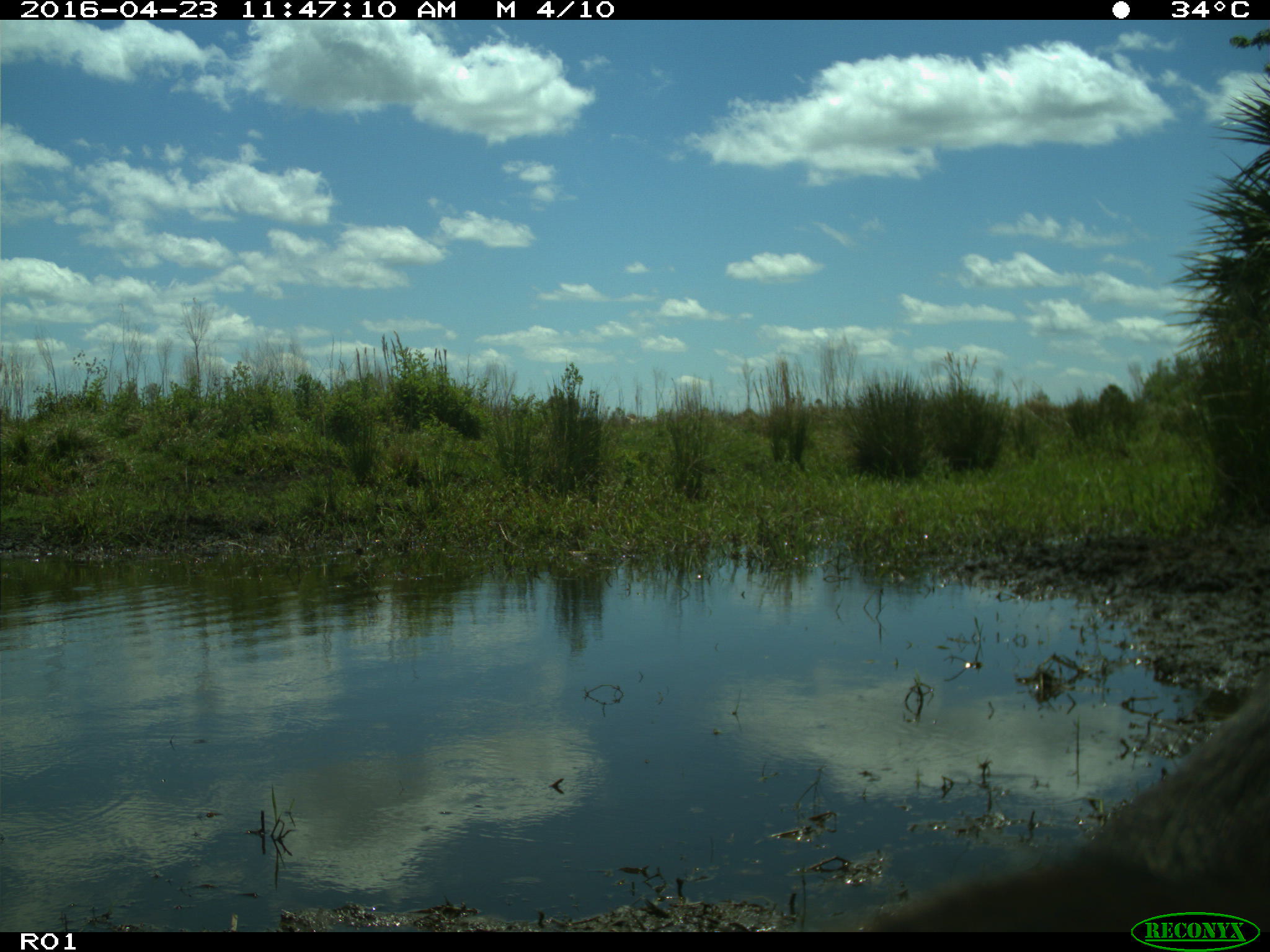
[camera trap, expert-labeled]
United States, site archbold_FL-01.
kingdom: Animalia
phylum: Chordata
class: Mammalia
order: Artiodactyla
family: Bovidae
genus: Bos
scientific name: Bos taurus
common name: domestic cow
Bos taurus (domestic cow).